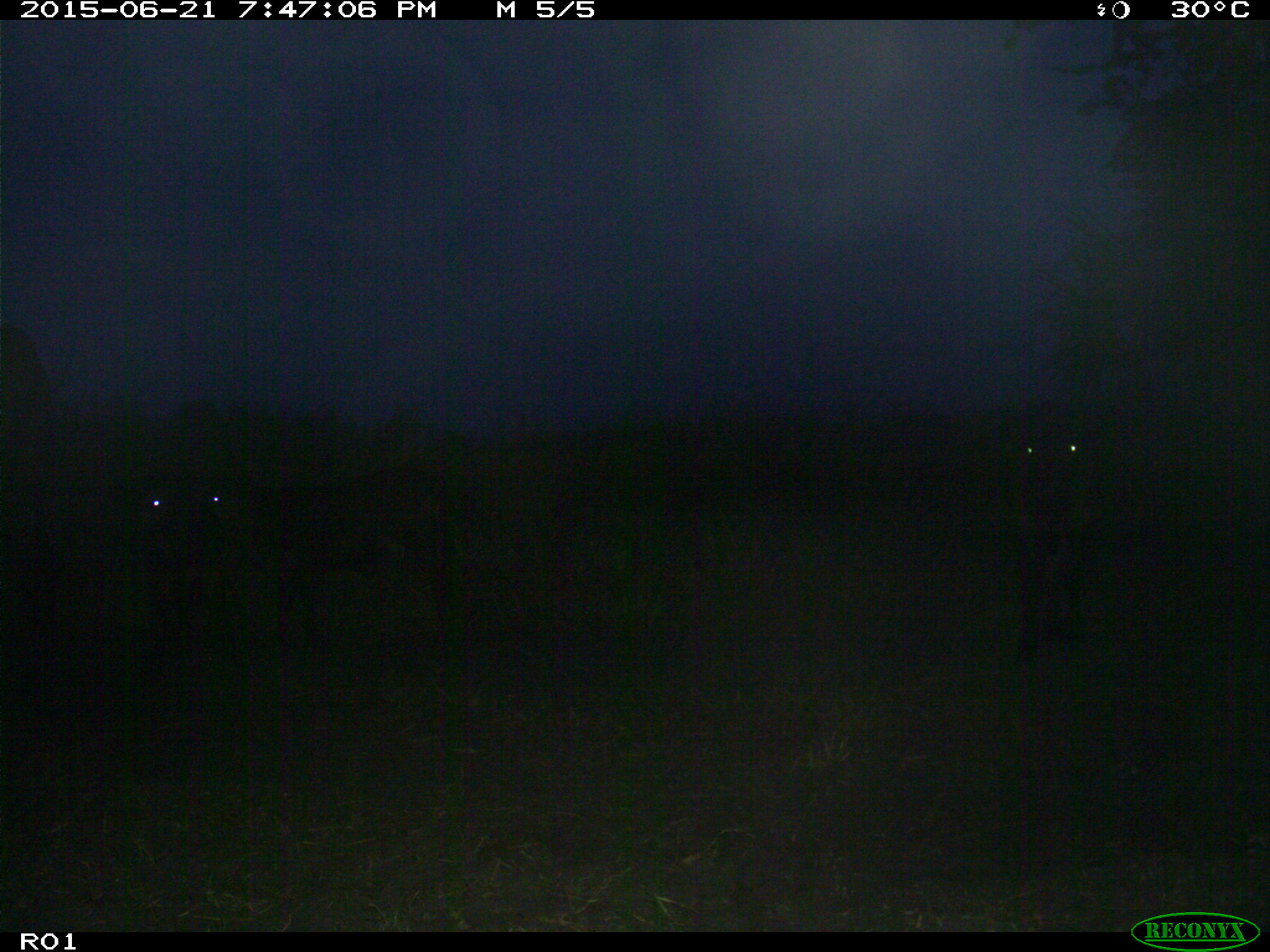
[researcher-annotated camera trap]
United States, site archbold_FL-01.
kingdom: Animalia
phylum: Chordata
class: Mammalia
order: Artiodactyla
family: Bovidae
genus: Bos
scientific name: Bos taurus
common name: domestic cow